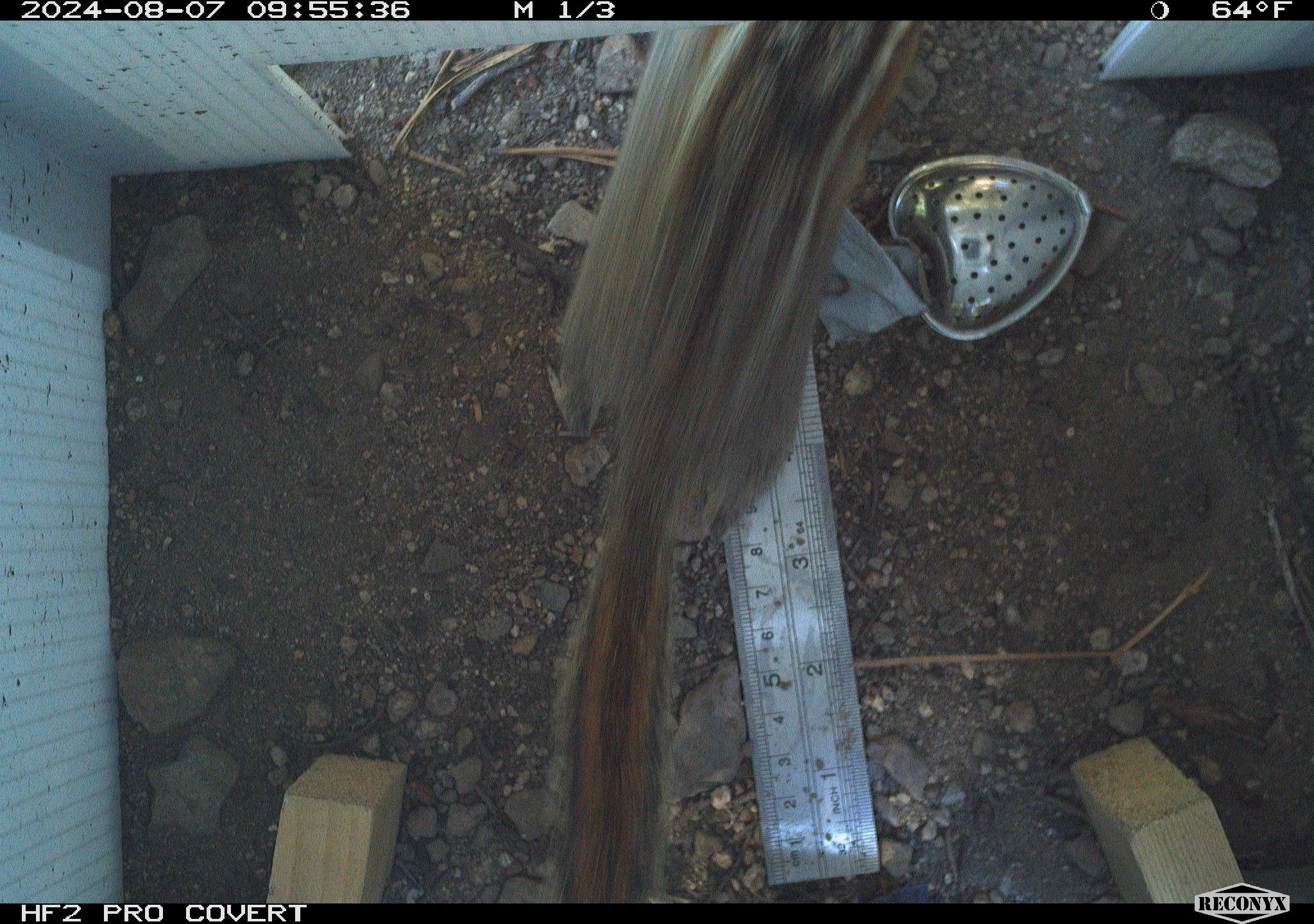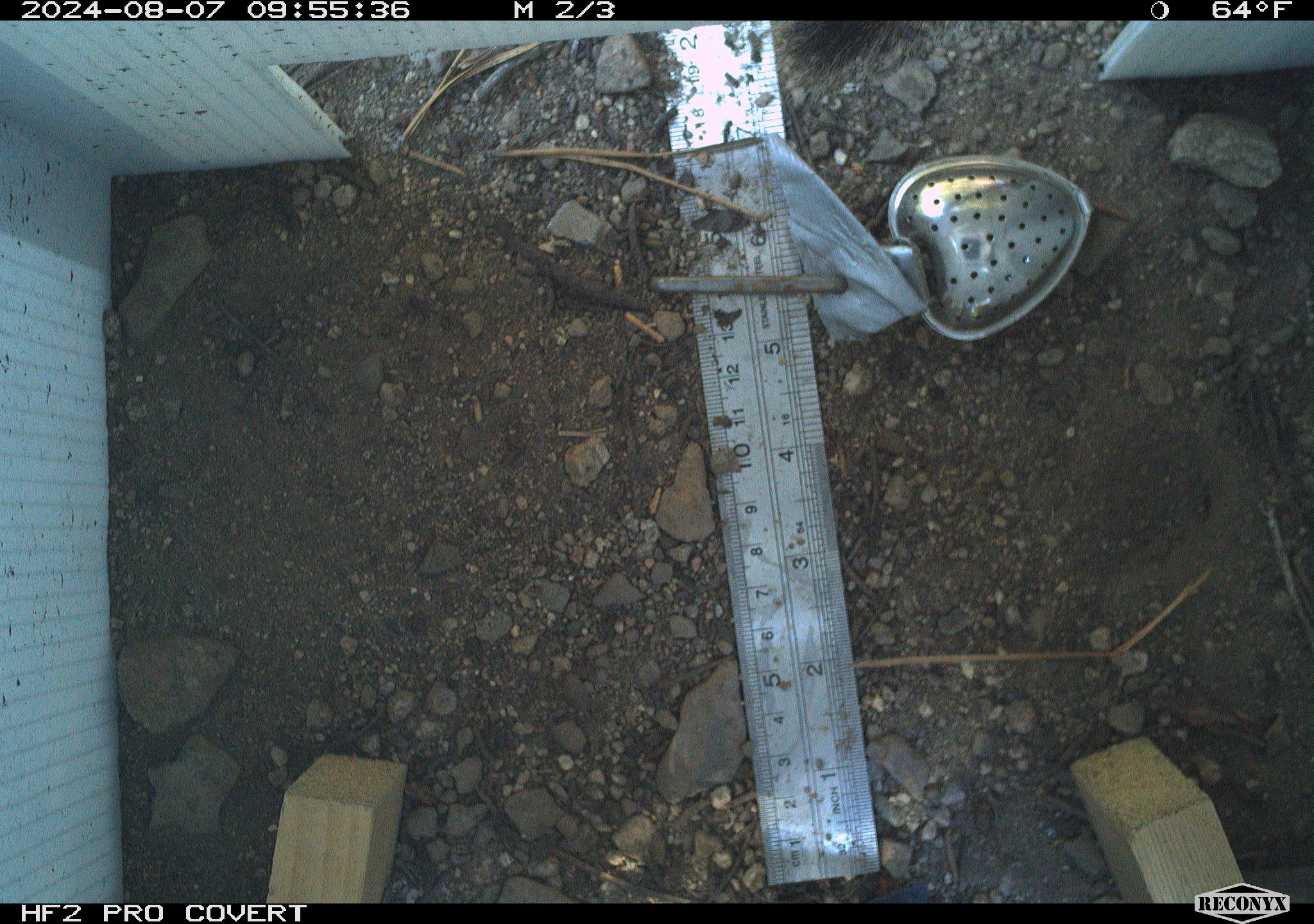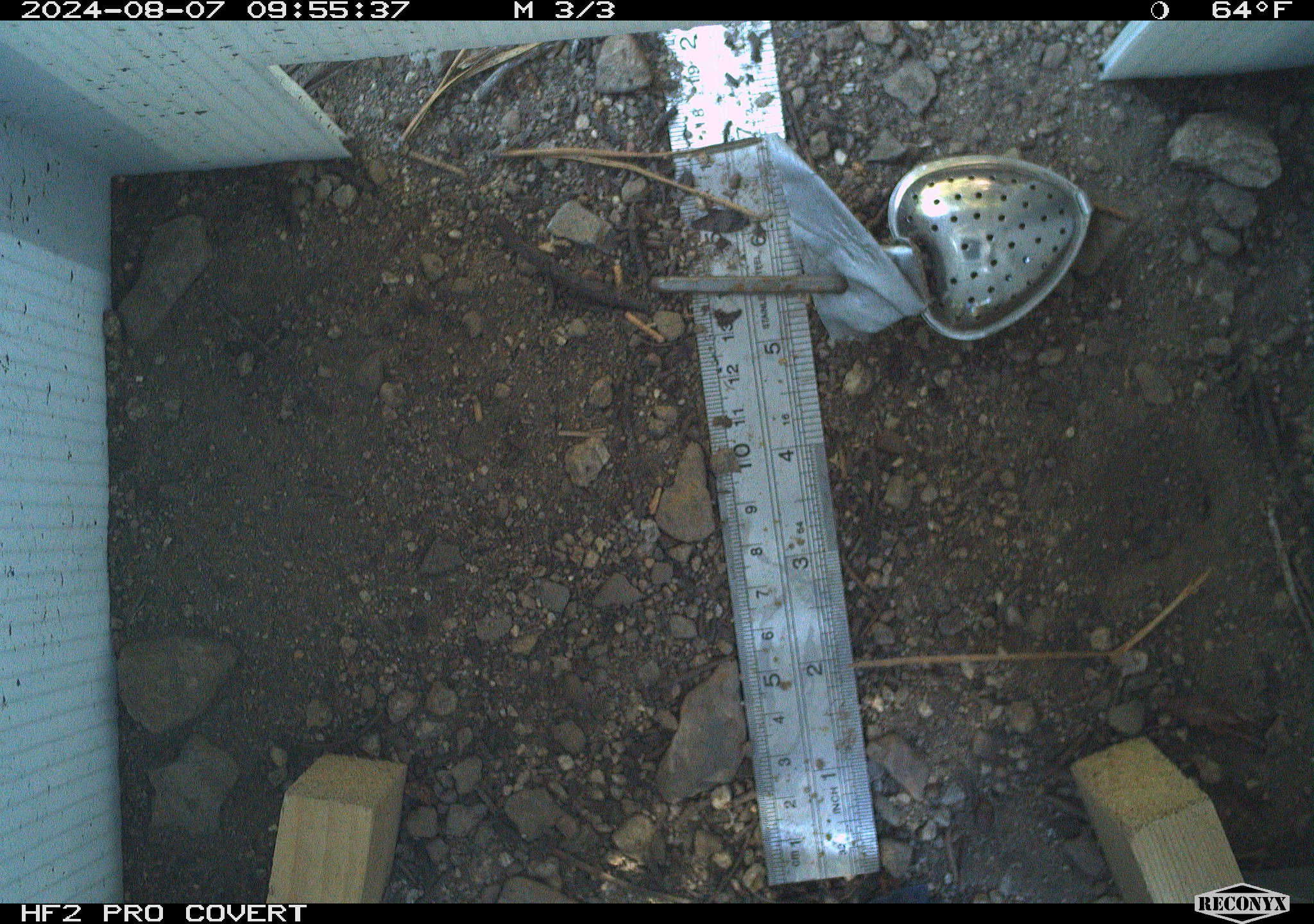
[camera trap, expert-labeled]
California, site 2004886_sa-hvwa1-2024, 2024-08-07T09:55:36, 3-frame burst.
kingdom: Animalia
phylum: Chordata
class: Mammalia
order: Rodentia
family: Sciuridae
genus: Neotamias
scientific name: Neotamias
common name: western chipmunks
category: neotamias species